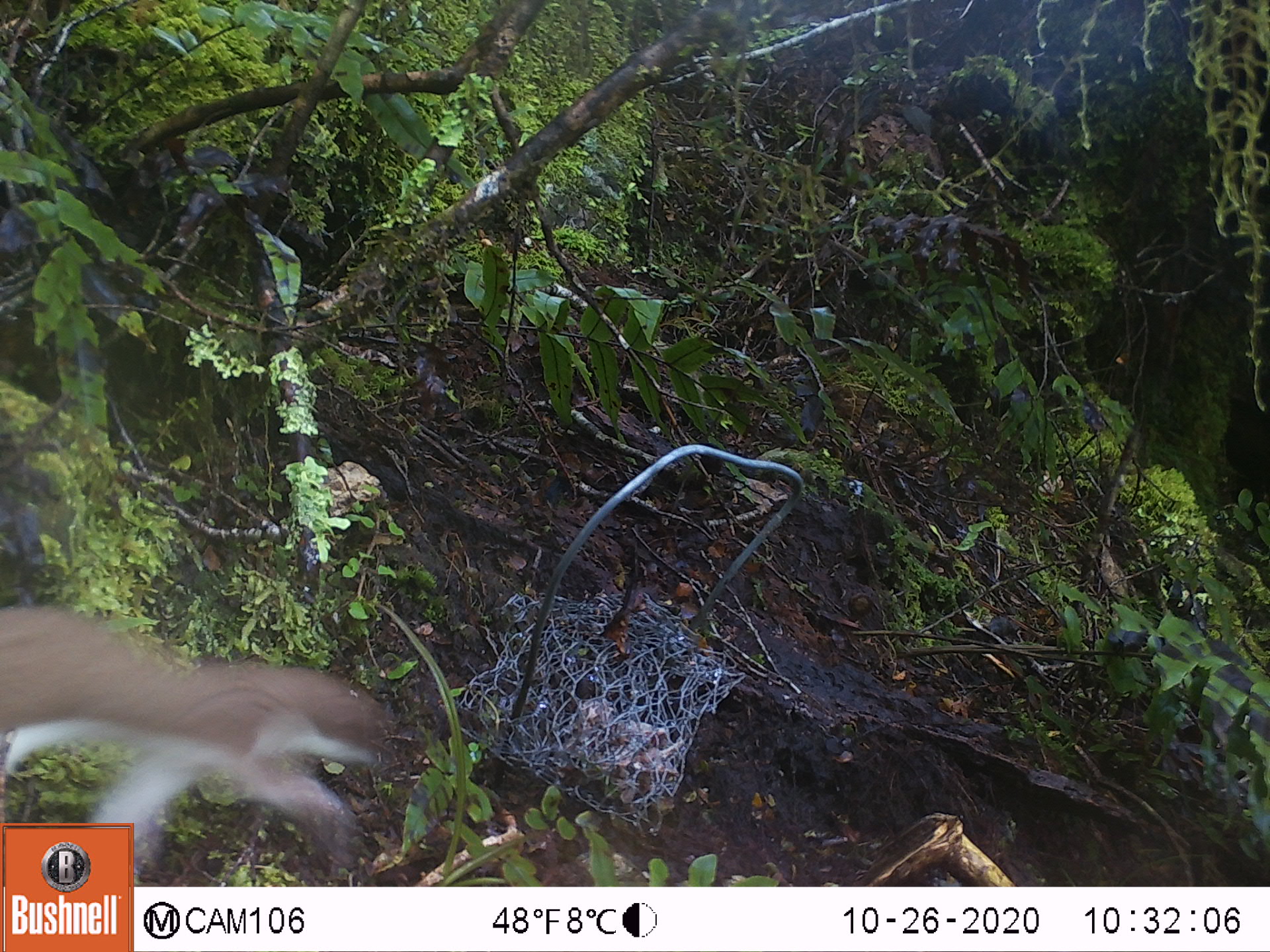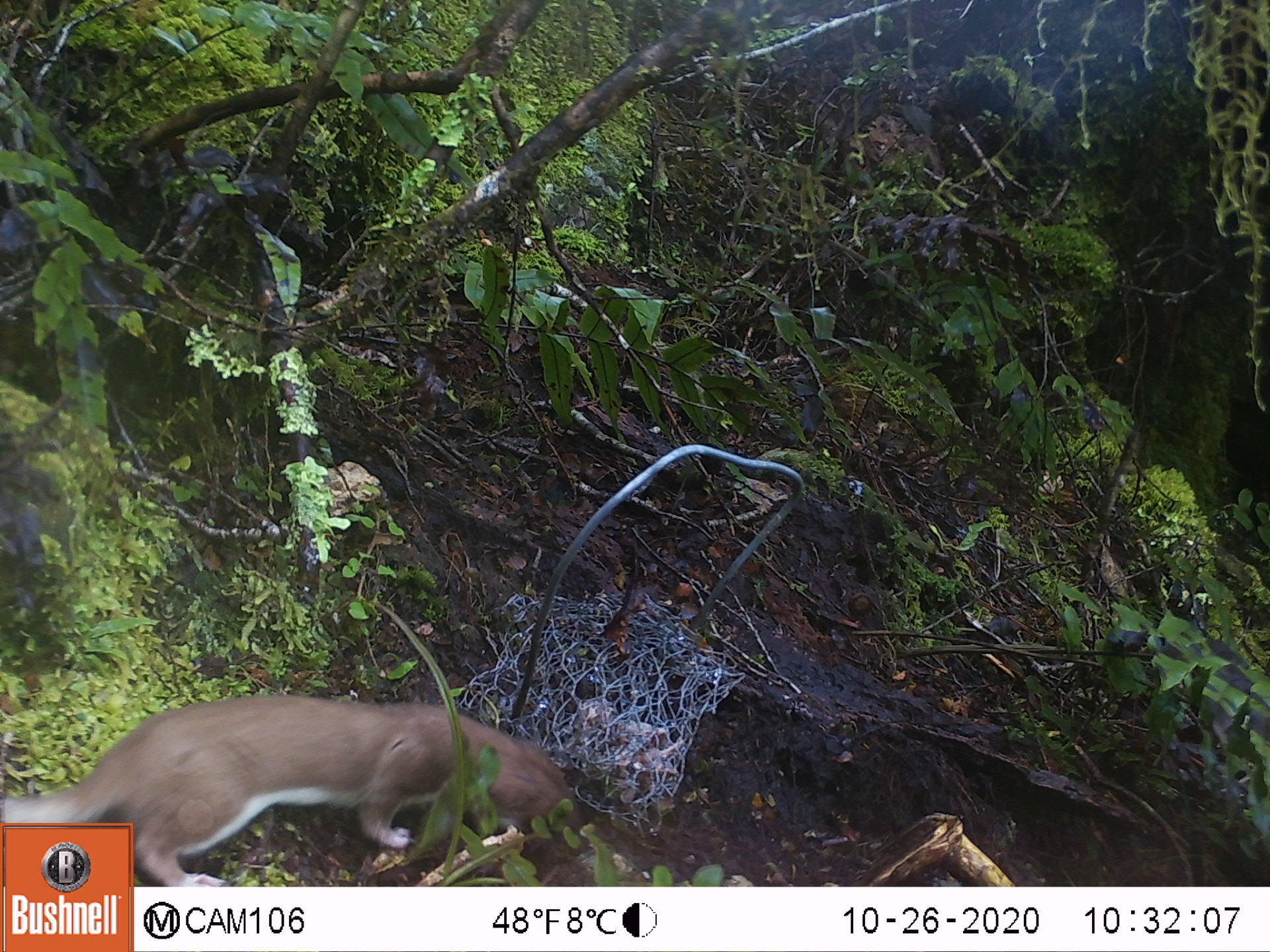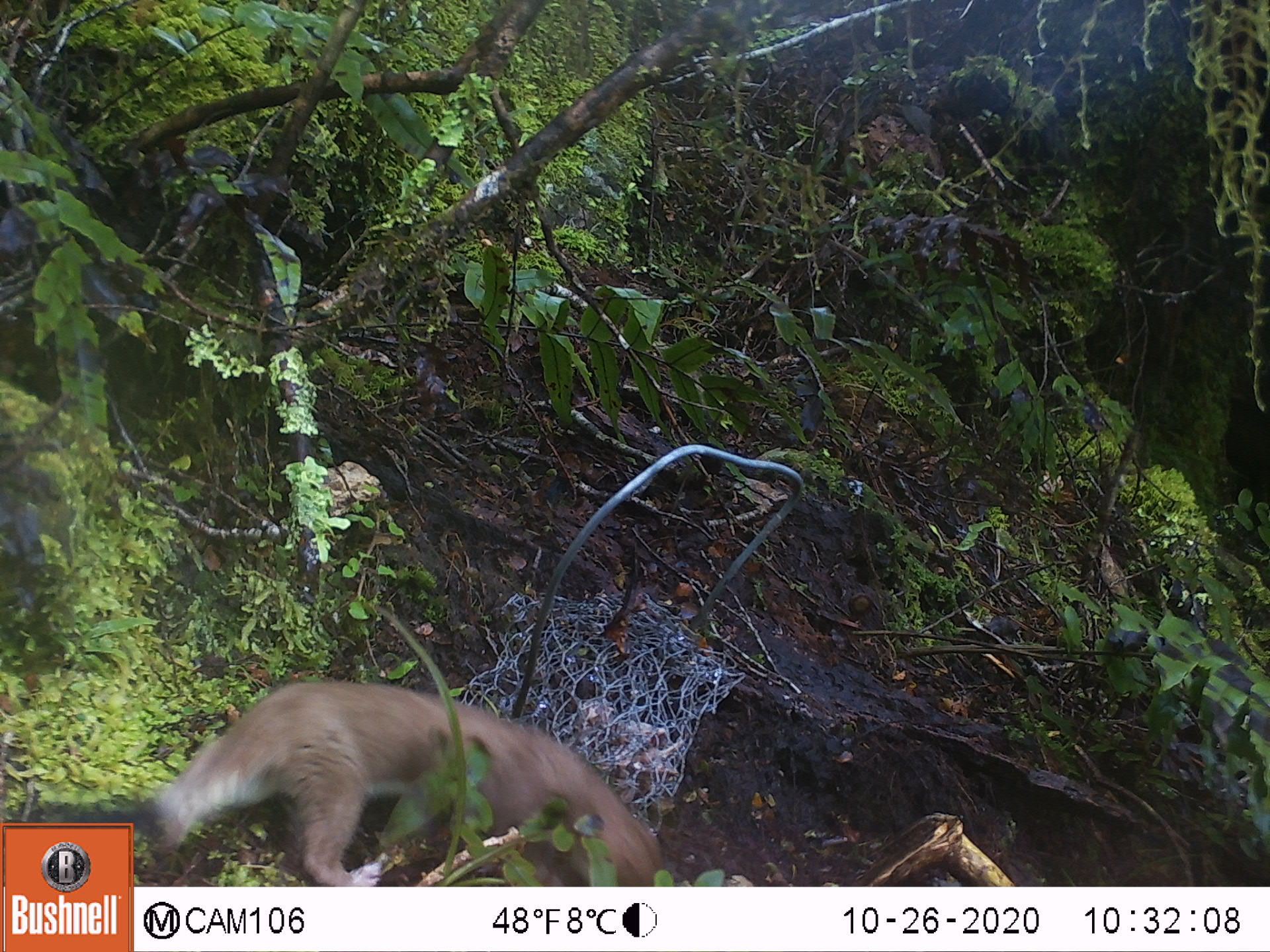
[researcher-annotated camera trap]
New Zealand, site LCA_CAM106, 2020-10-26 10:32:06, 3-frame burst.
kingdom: Animalia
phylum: Chordata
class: Mammalia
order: Carnivora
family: Mustelidae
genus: Mustela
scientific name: Mustela erminea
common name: stoat